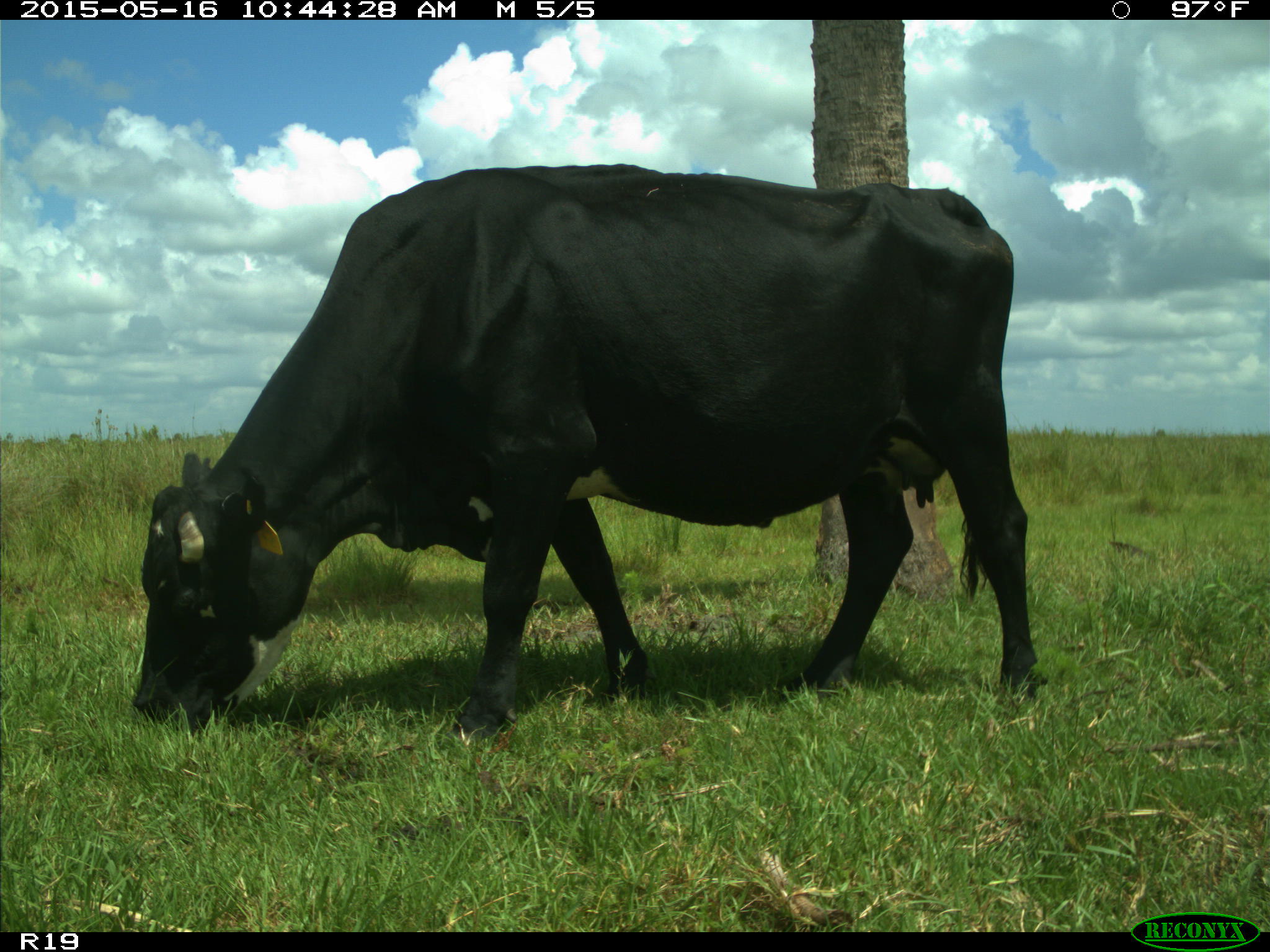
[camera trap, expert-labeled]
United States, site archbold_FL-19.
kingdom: Animalia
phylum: Chordata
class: Mammalia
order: Artiodactyla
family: Bovidae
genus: Bos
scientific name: Bos taurus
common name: domestic cow